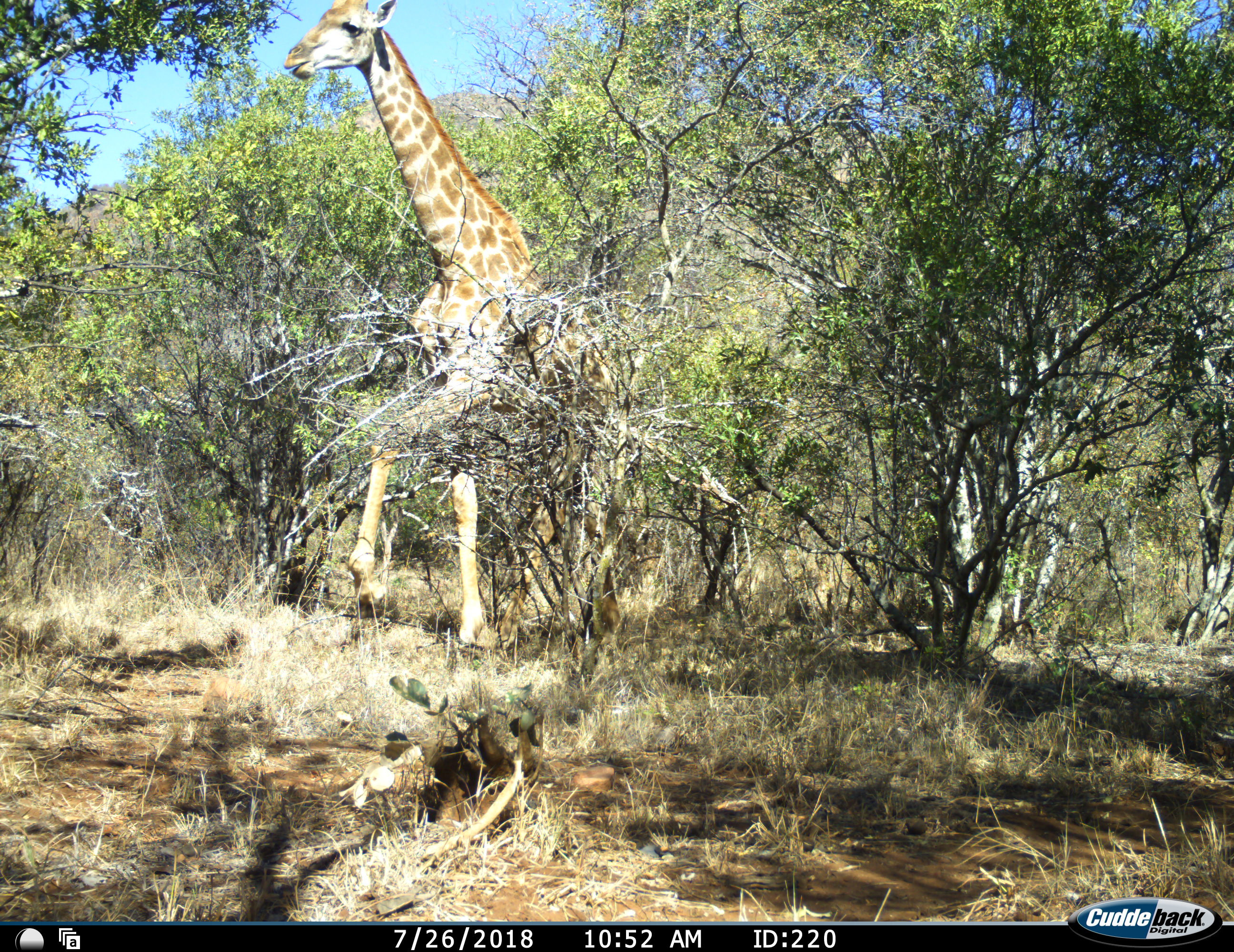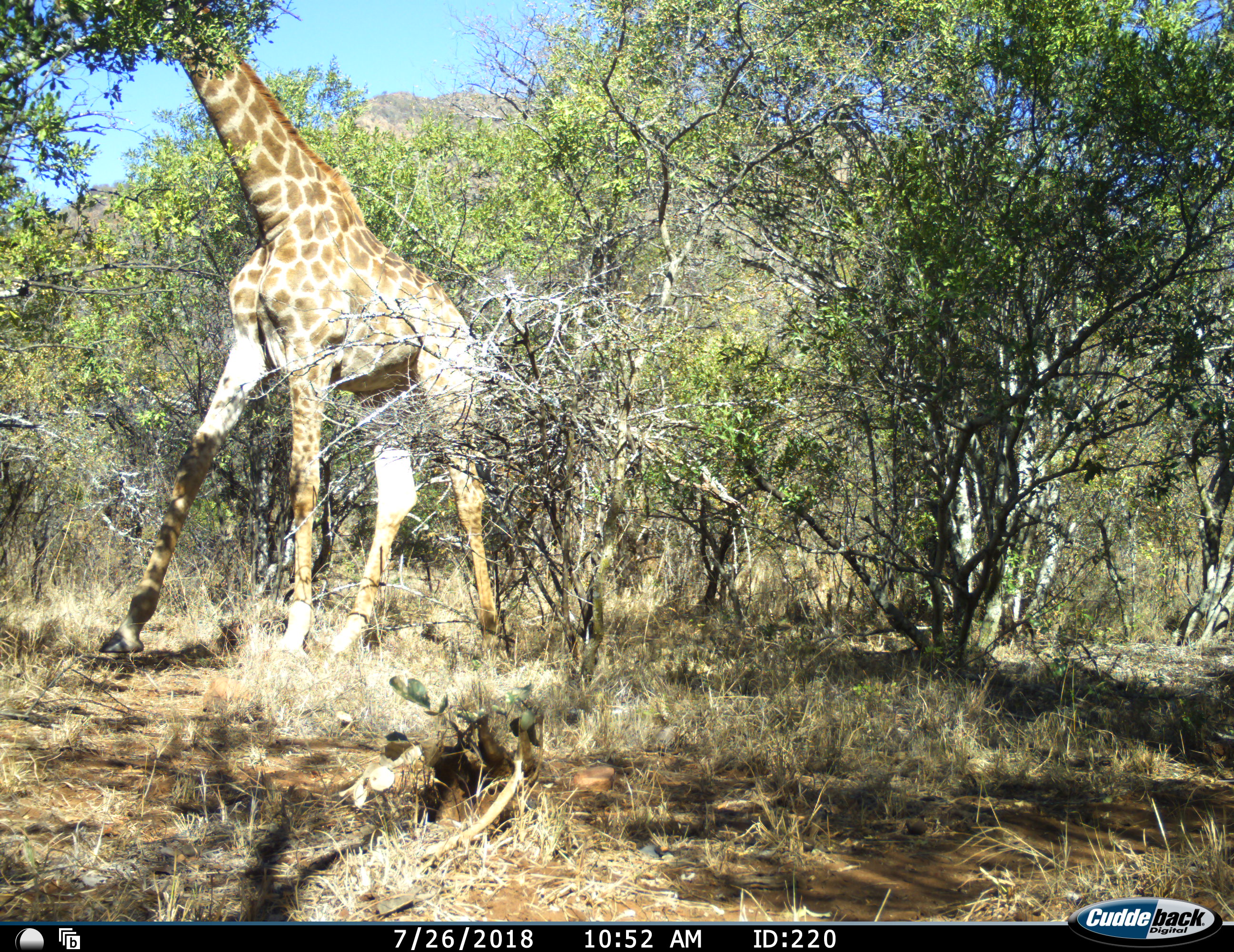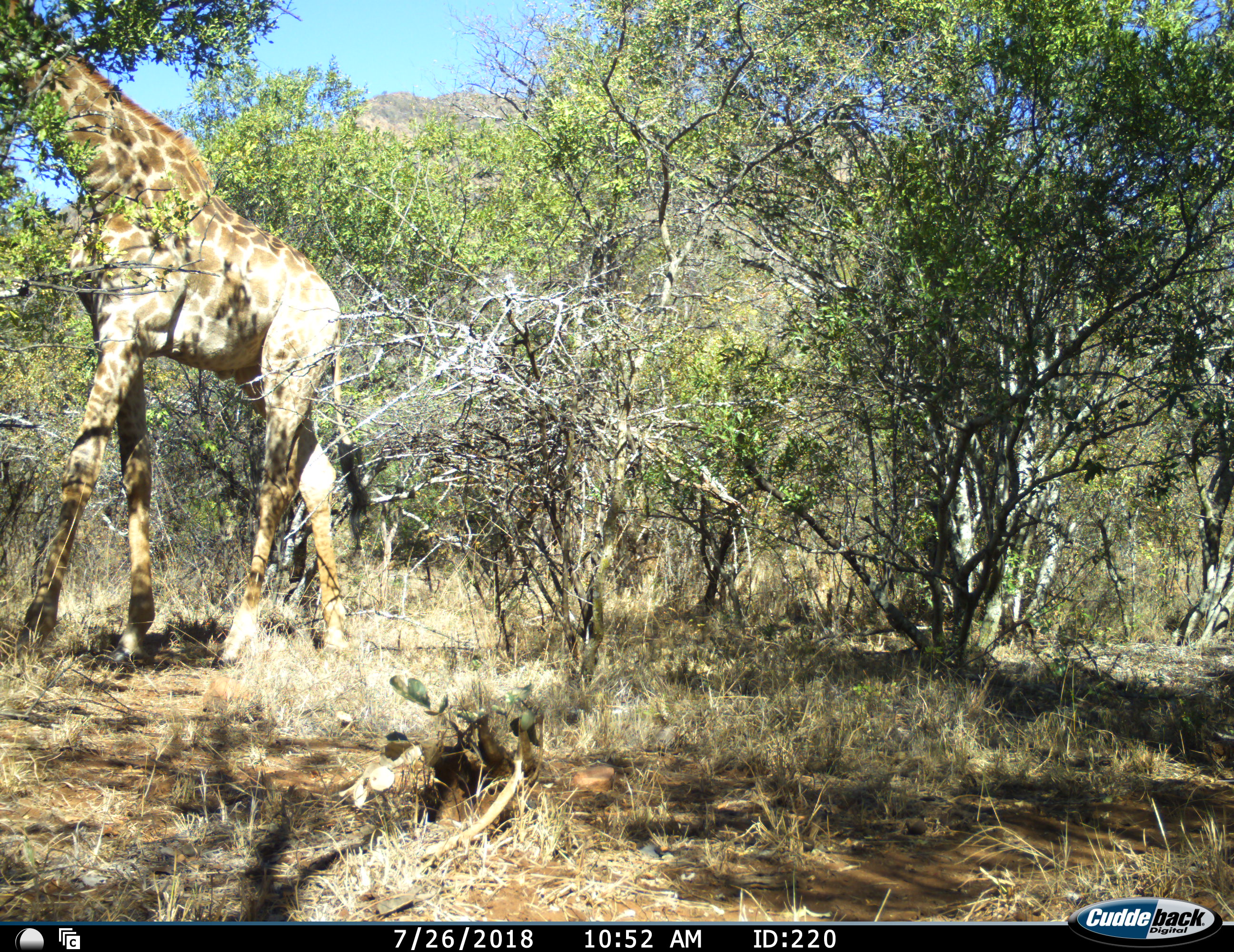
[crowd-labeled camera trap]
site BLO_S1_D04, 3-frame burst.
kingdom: Animalia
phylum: Chordata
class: Mammalia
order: Artiodactyla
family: Giraffidae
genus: Giraffa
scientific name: Giraffa camelopardalis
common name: giraffe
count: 1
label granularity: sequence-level